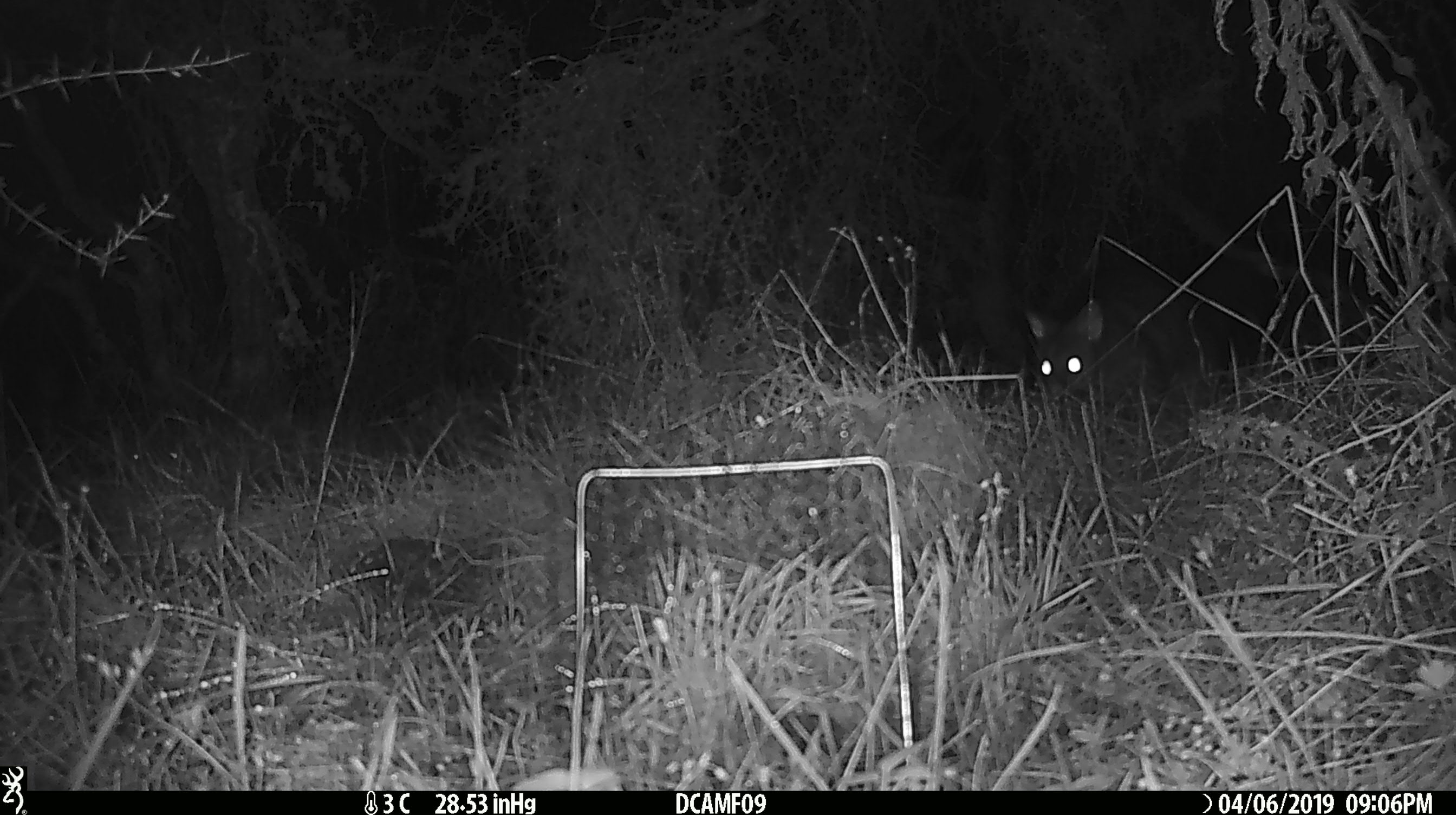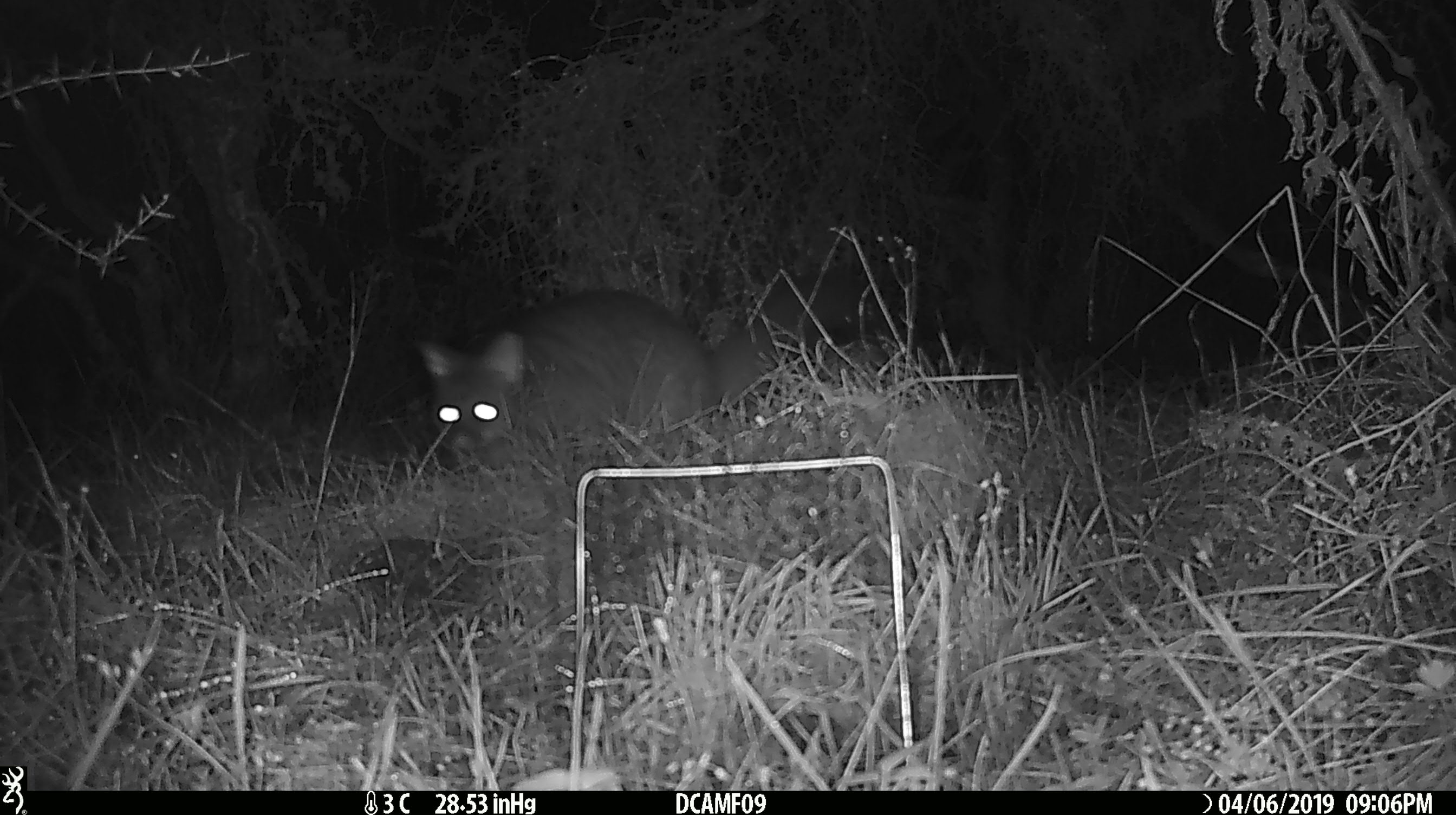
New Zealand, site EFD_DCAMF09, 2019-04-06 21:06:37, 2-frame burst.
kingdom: Animalia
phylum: Chordata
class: Mammalia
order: Diprotodontia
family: Phalangeridae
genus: Trichosurus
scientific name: Trichosurus vulpecula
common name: common brushtail possum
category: possum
Possum (common brushtail possum) (Trichosurus vulpecula).